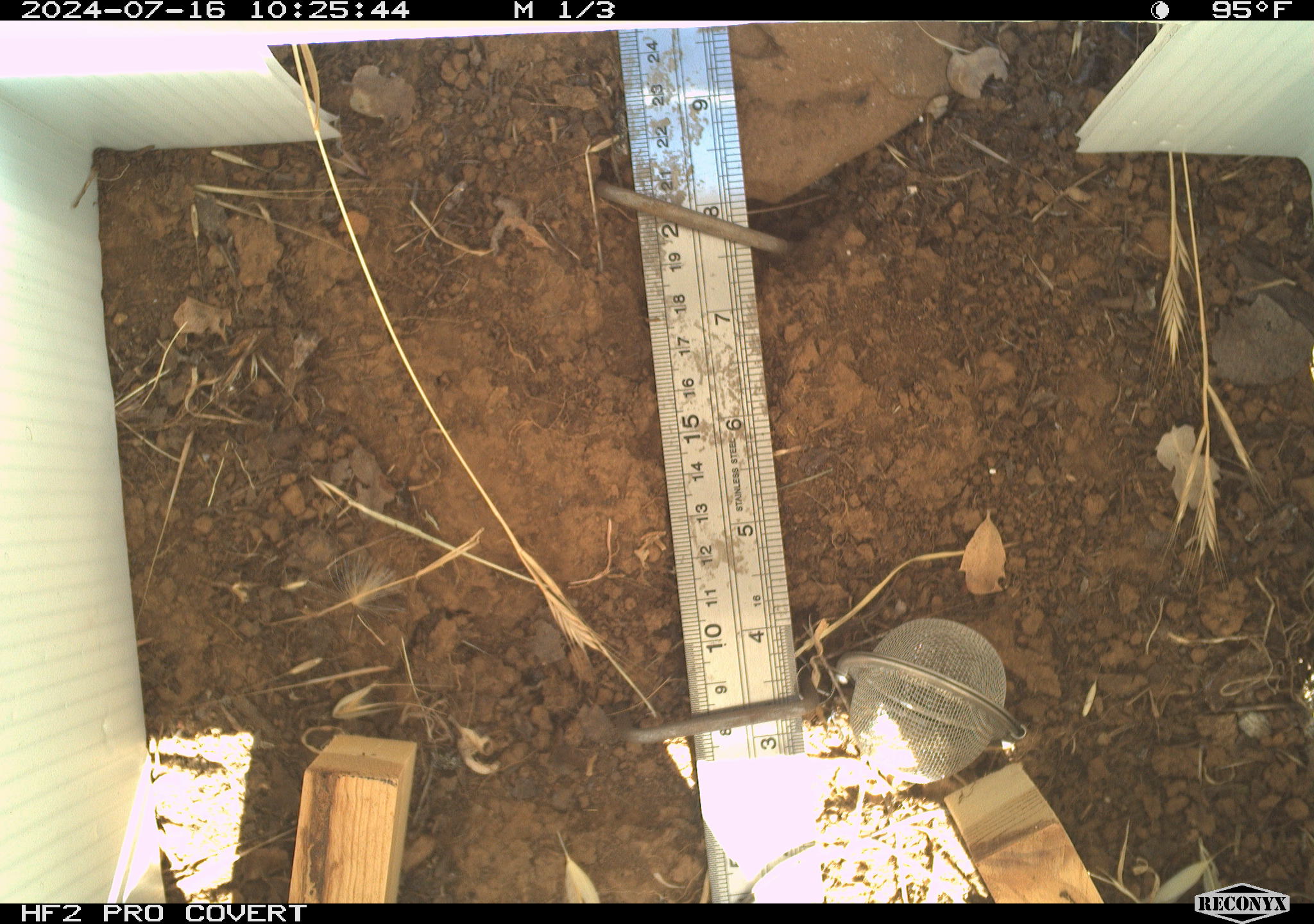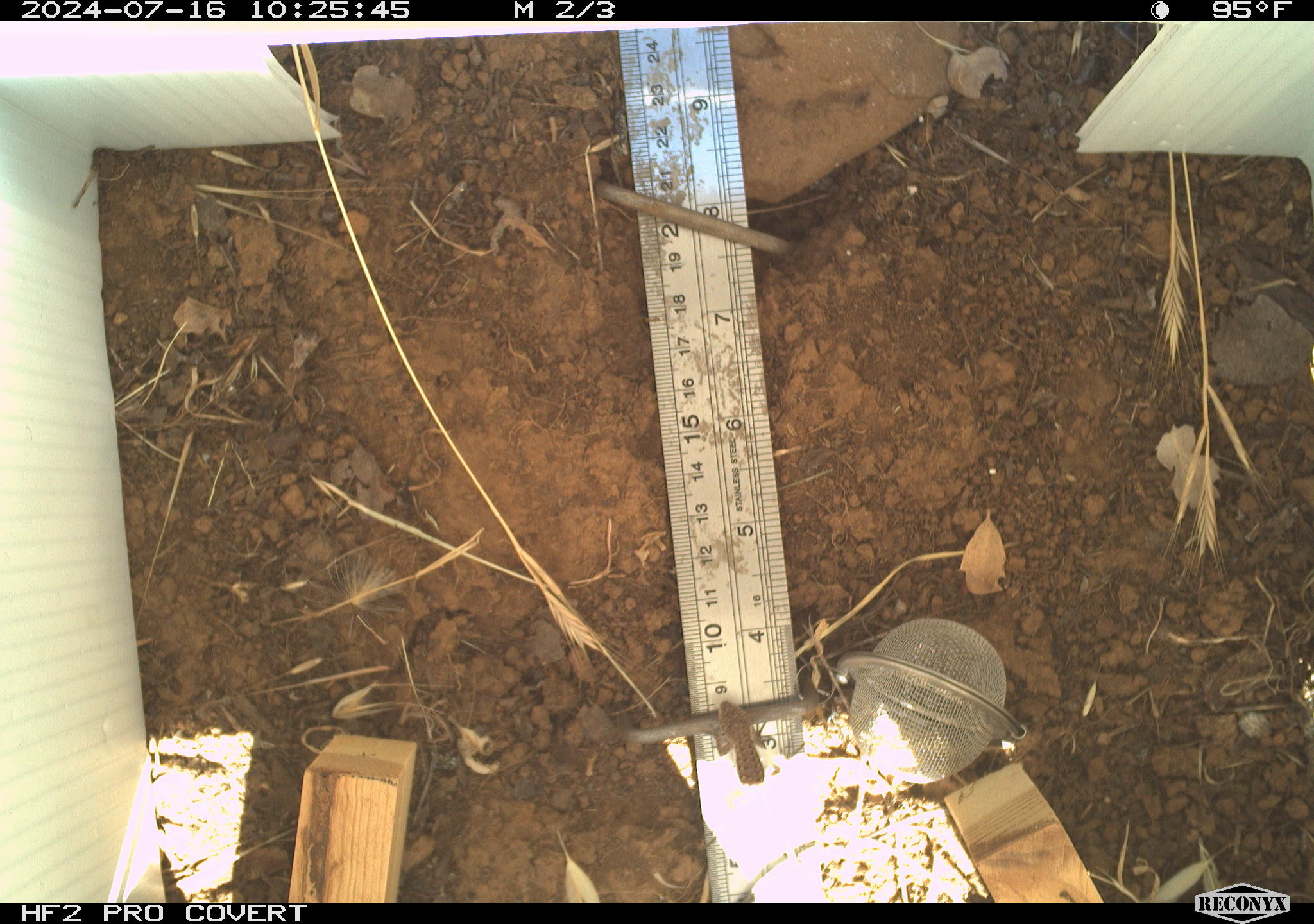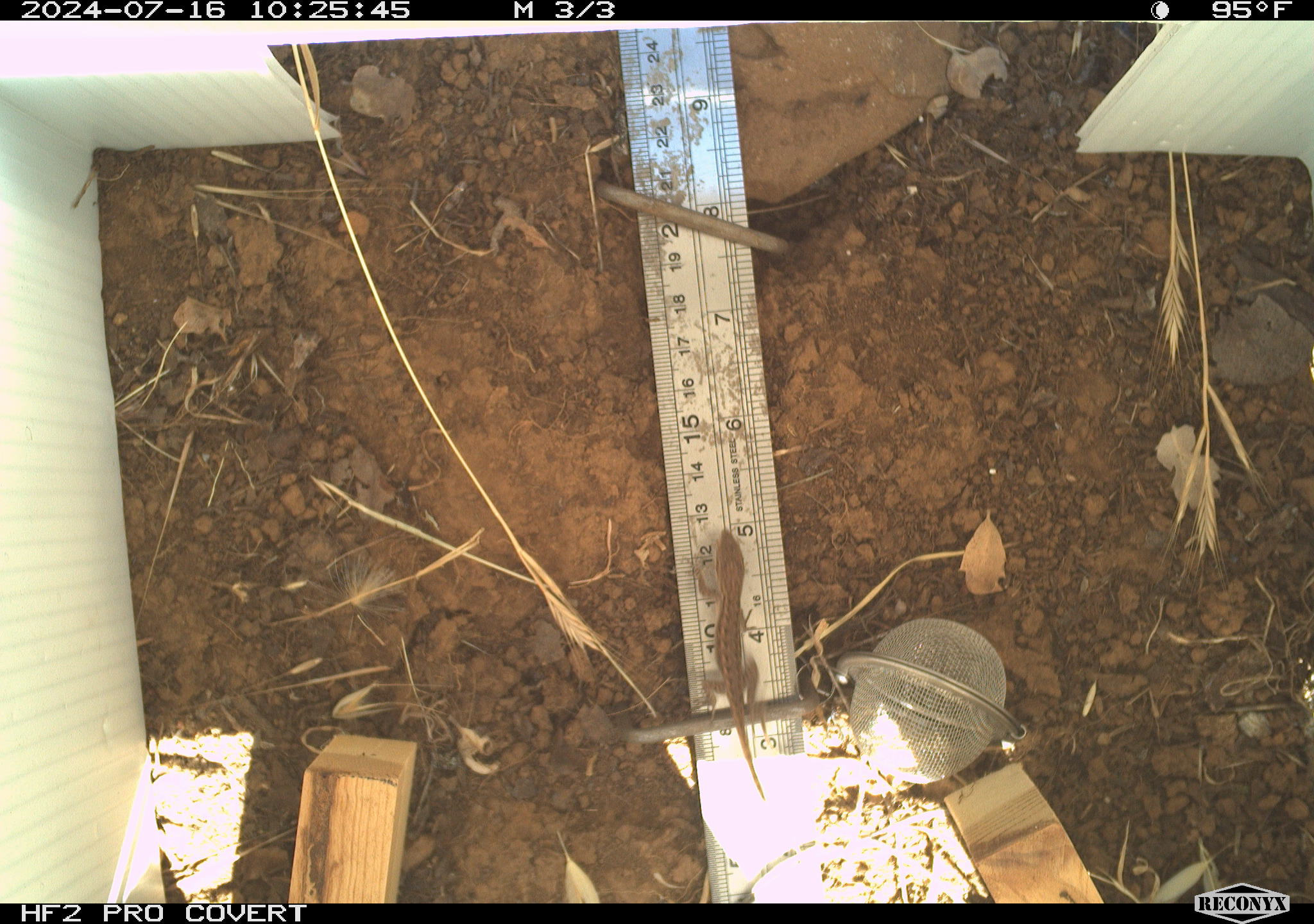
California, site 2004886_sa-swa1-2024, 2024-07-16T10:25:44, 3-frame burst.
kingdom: Animalia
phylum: Chordata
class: Reptilia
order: Squamata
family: Phrynosomatidae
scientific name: Phrynosomatidae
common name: phrynosomatid lizards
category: phrynosomatidae family